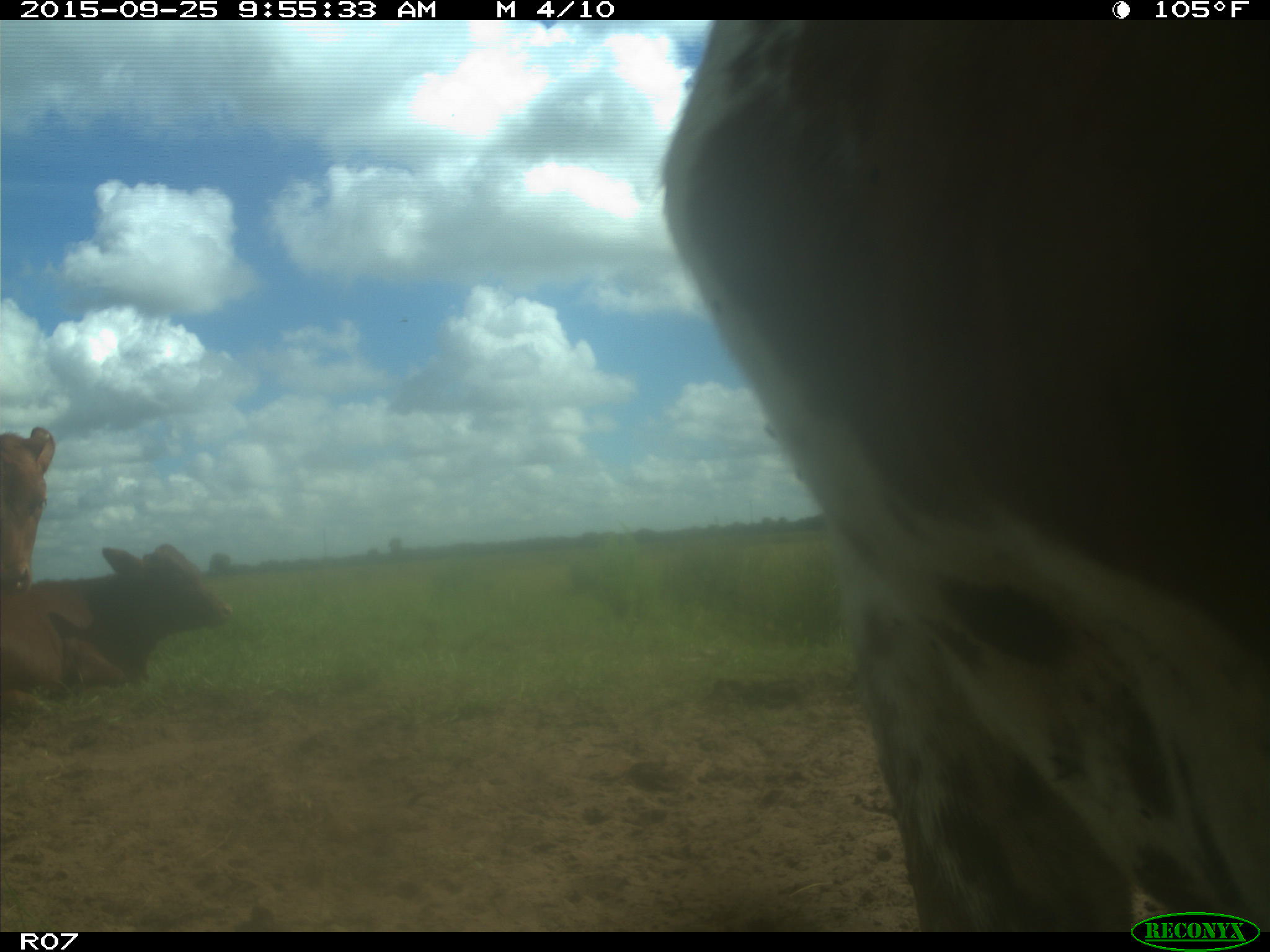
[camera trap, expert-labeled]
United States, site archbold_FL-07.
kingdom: Animalia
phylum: Chordata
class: Mammalia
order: Artiodactyla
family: Bovidae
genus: Bos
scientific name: Bos taurus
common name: domestic cow